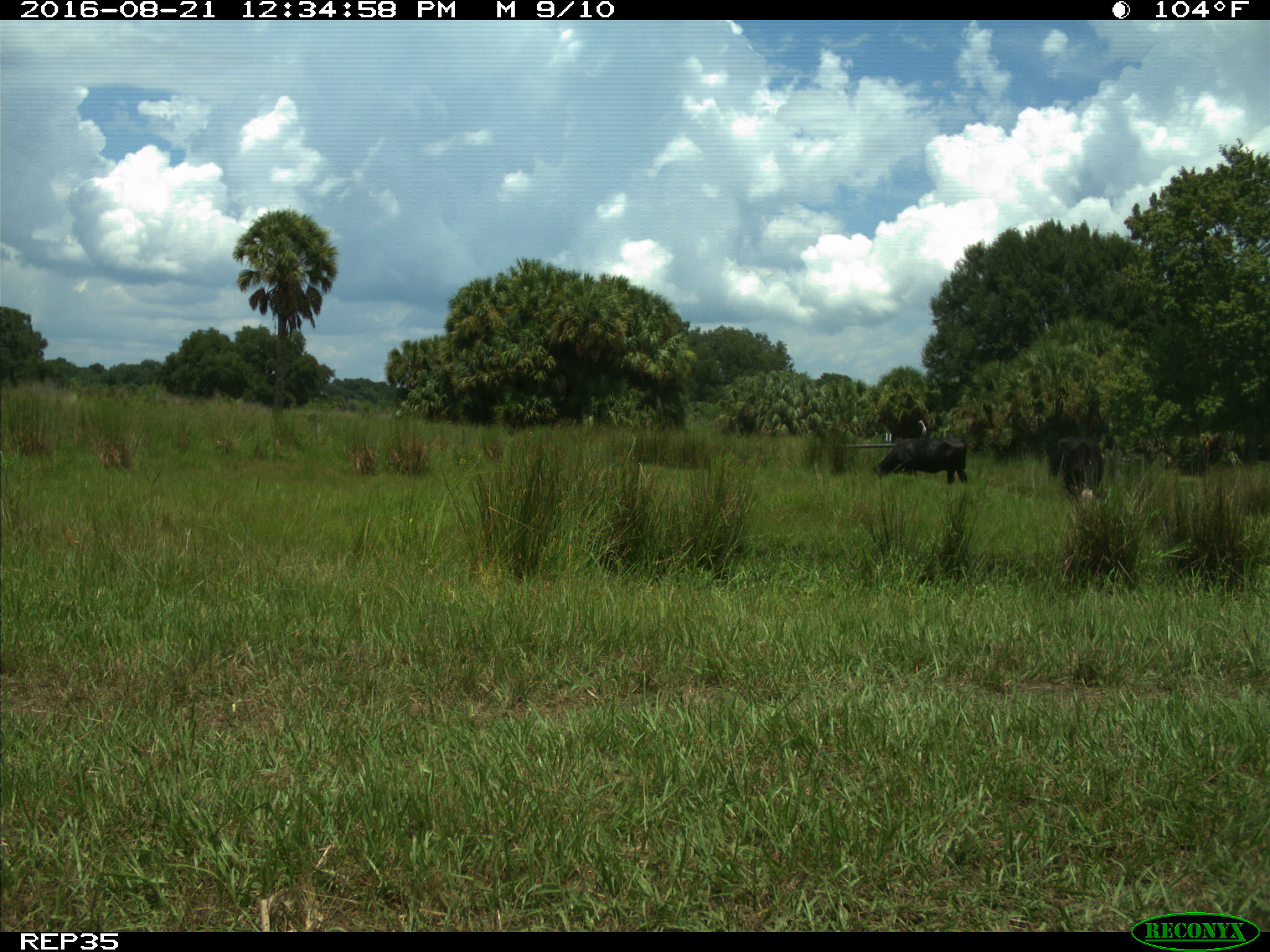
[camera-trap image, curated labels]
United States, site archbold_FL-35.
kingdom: Animalia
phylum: Chordata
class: Mammalia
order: Artiodactyla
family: Bovidae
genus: Bos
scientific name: Bos taurus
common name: domestic cow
Bos taurus (domestic cow).